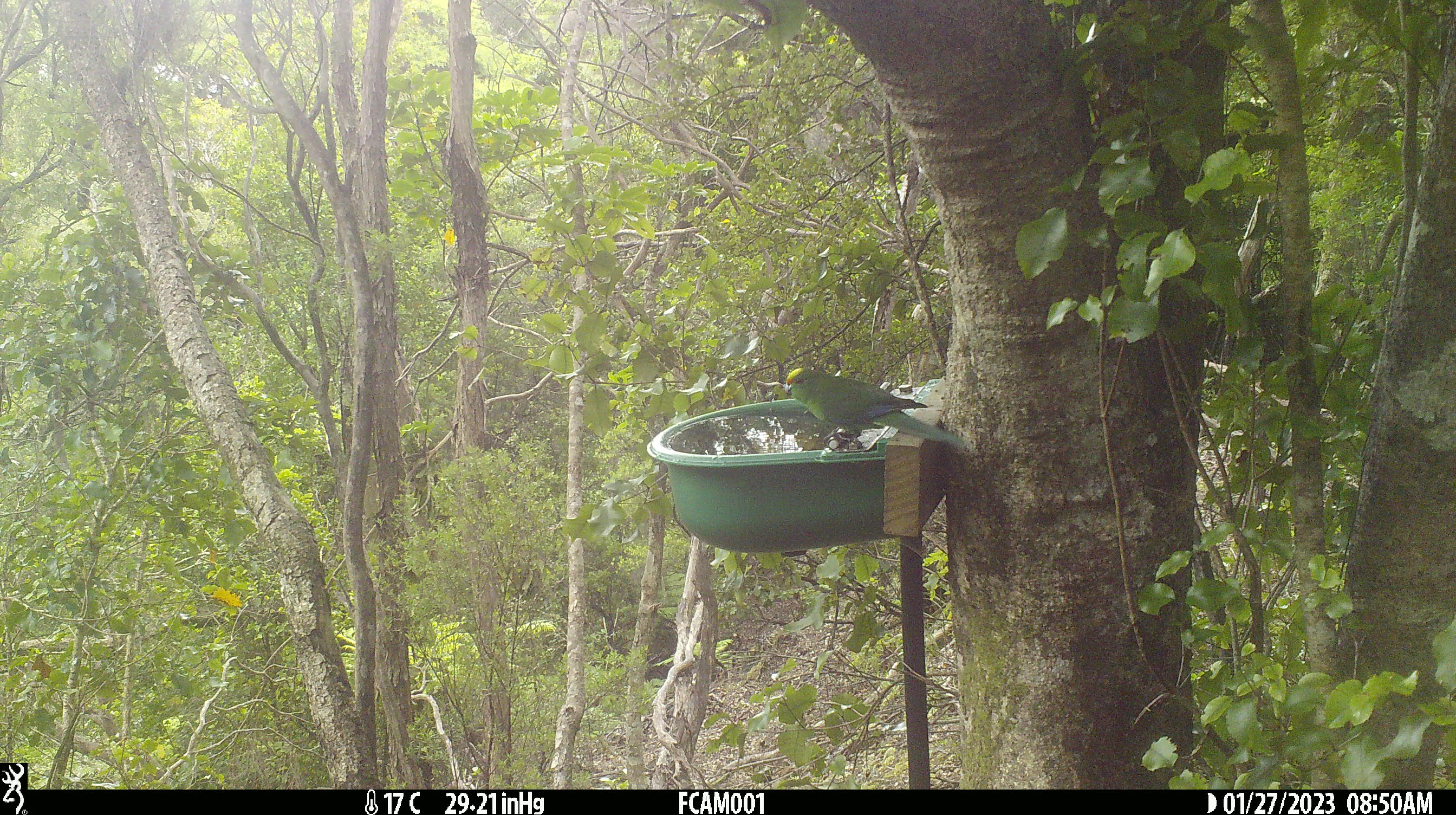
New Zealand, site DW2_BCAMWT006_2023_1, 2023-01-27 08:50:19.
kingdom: Animalia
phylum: Chordata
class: Aves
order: Psittaciformes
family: Psittaculidae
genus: Cyanoramphus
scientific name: Cyanoramphus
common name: parakeet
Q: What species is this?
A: Parakeet (Cyanoramphus).